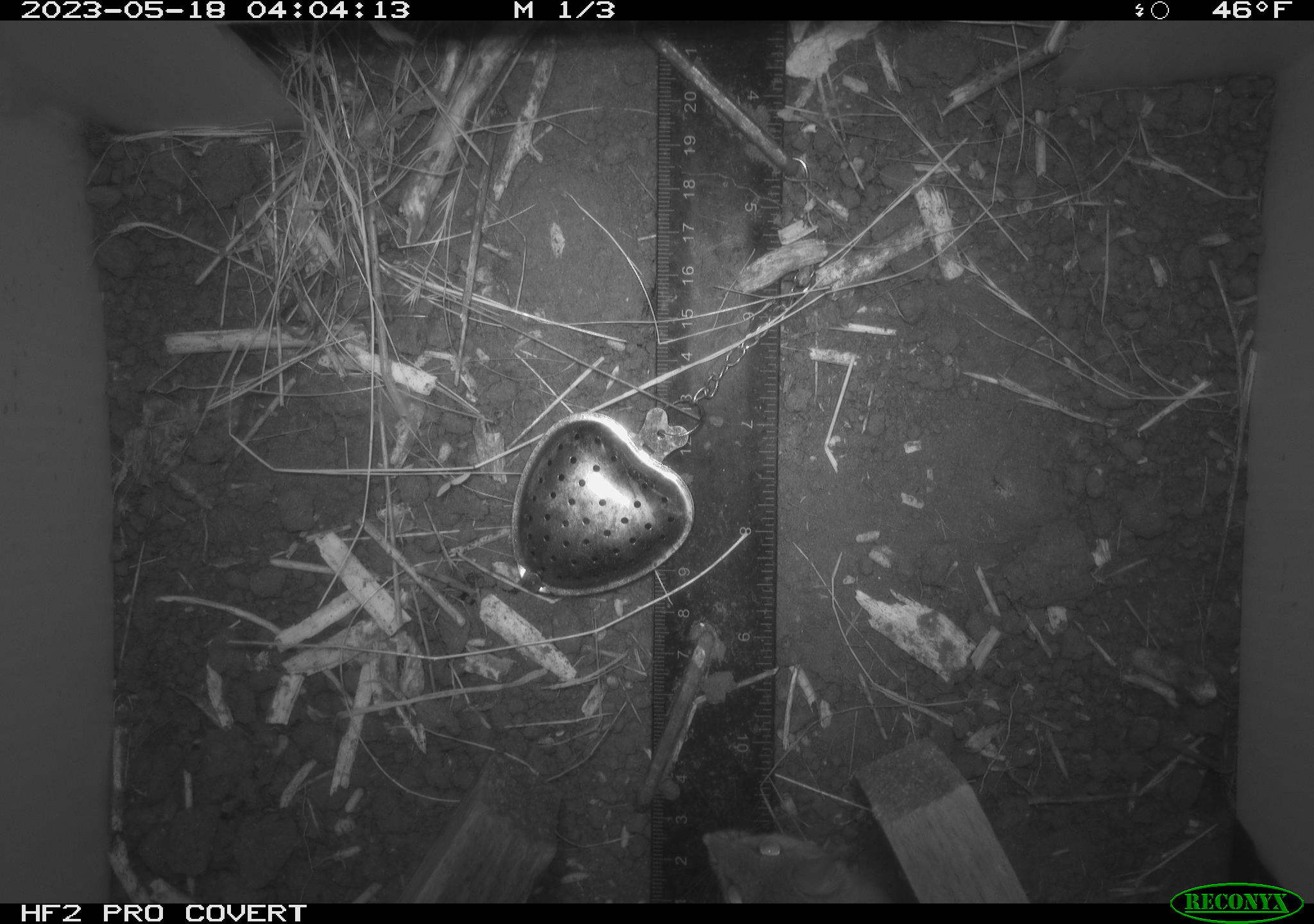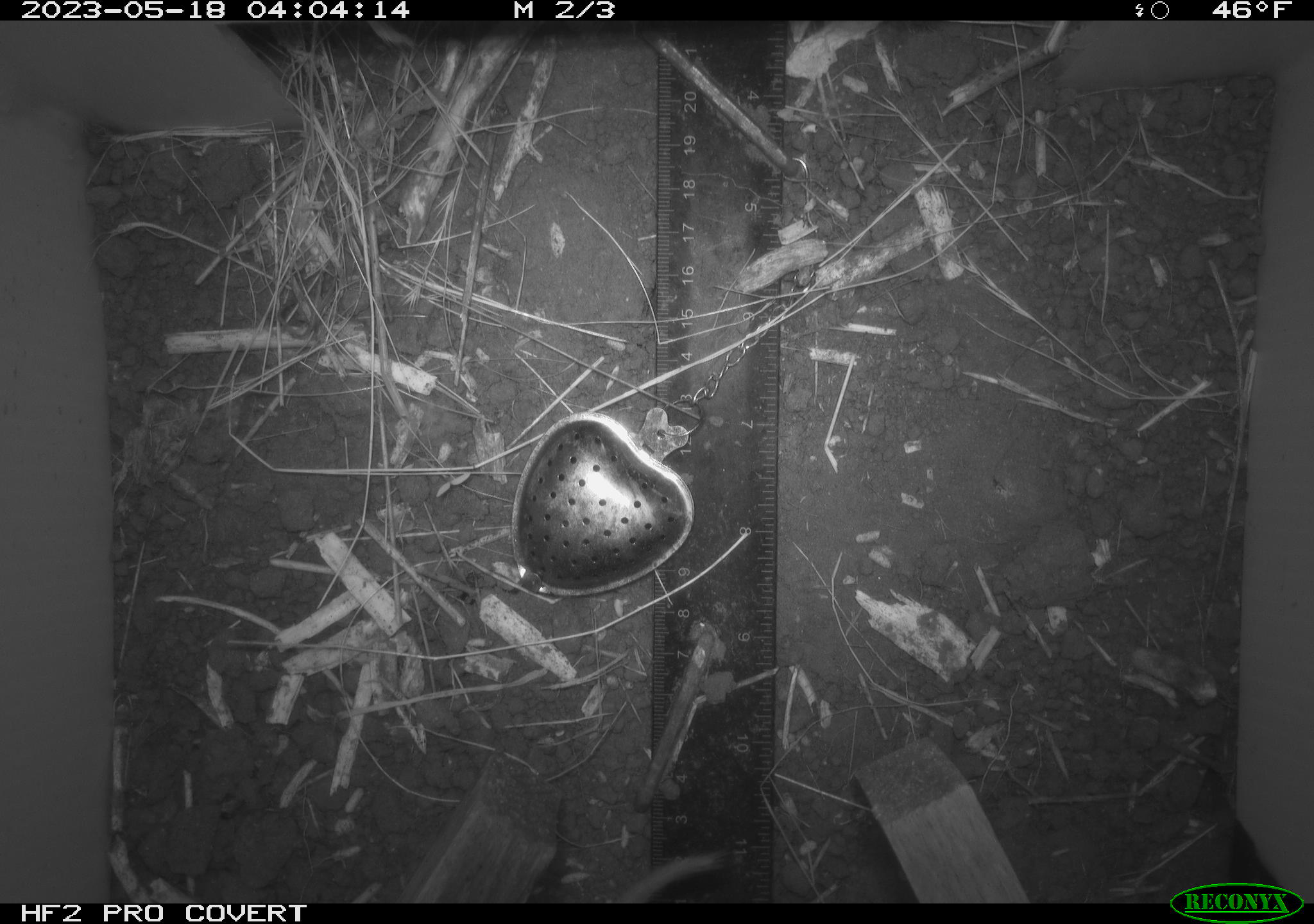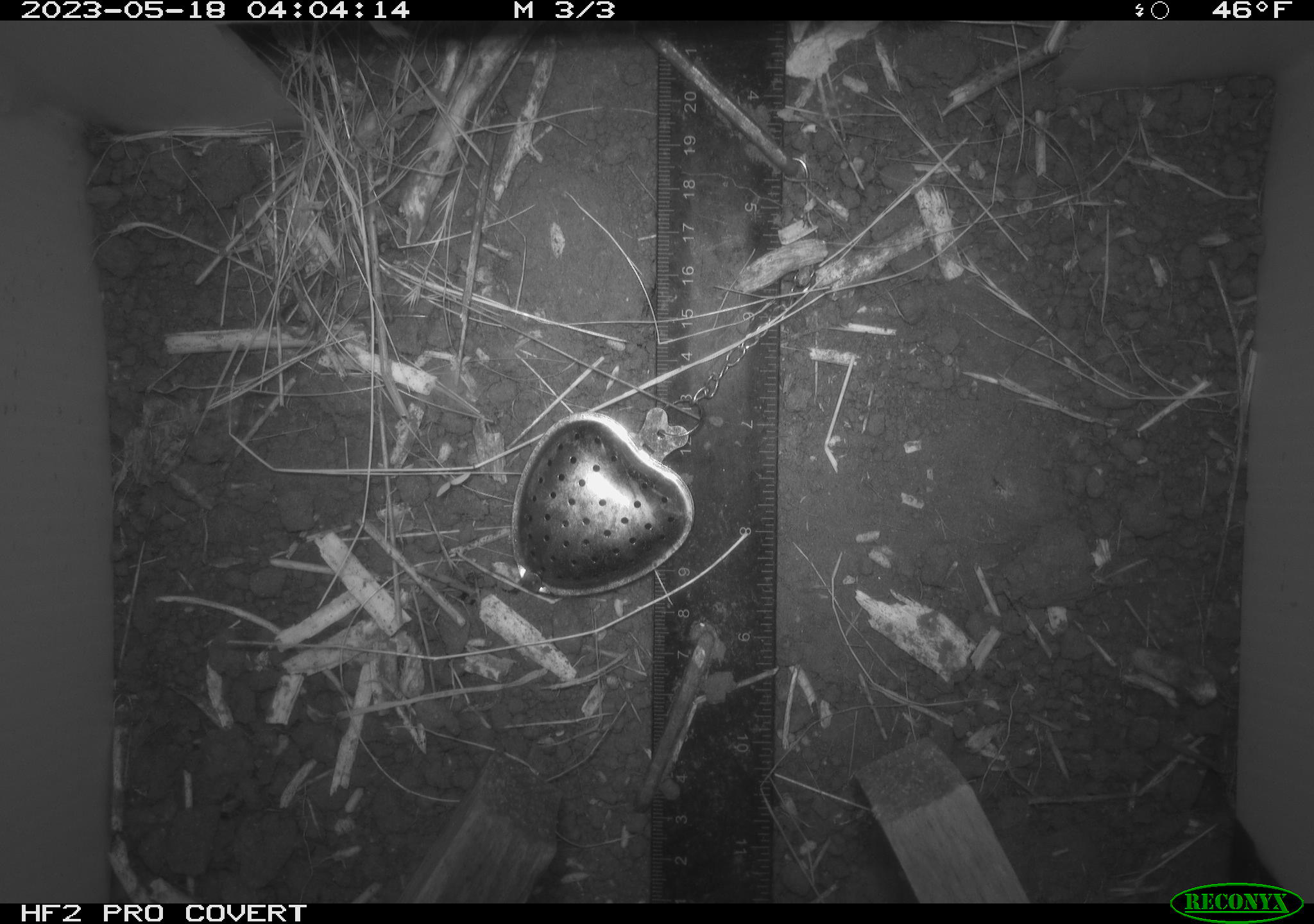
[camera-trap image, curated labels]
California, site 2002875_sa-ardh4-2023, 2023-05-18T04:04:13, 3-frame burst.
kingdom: Animalia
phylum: Chordata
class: Mammalia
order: Rodentia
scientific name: Rodentia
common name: mouse species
Mouse species (Rodentia).